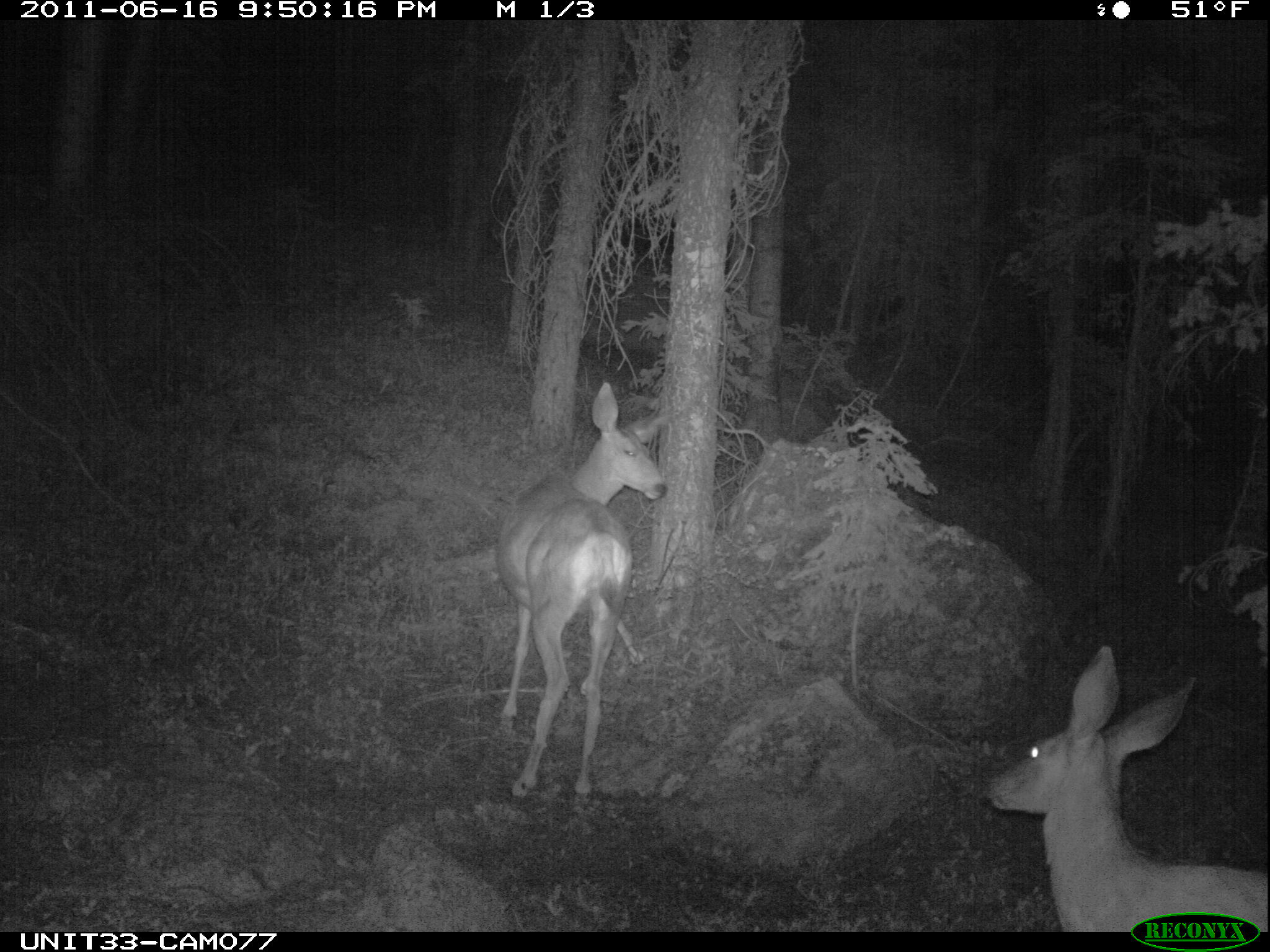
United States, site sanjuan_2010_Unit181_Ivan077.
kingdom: Animalia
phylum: Chordata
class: Mammalia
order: Artiodactyla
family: Cervidae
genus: Odocoileus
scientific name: Odocoileus hemionus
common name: mule deer